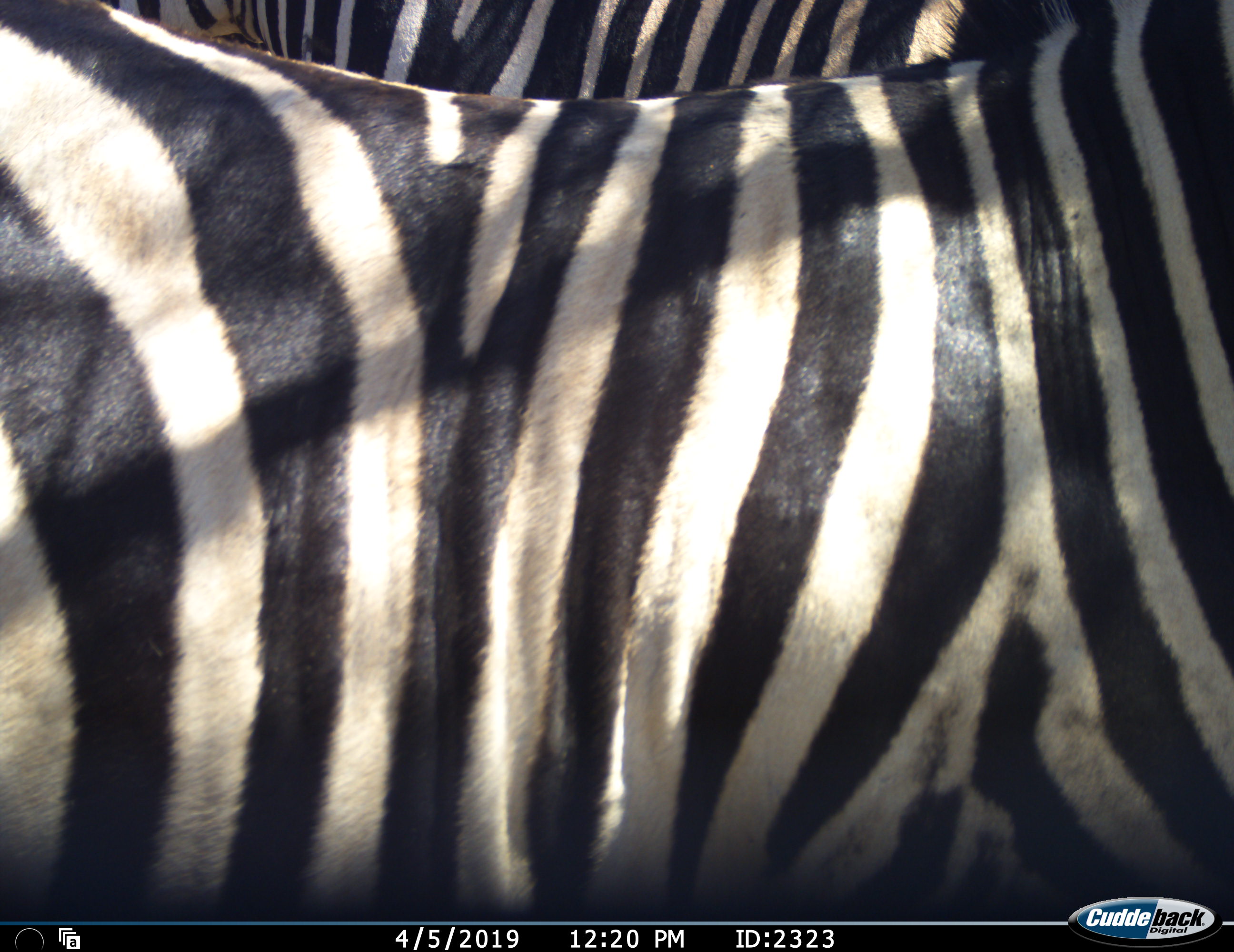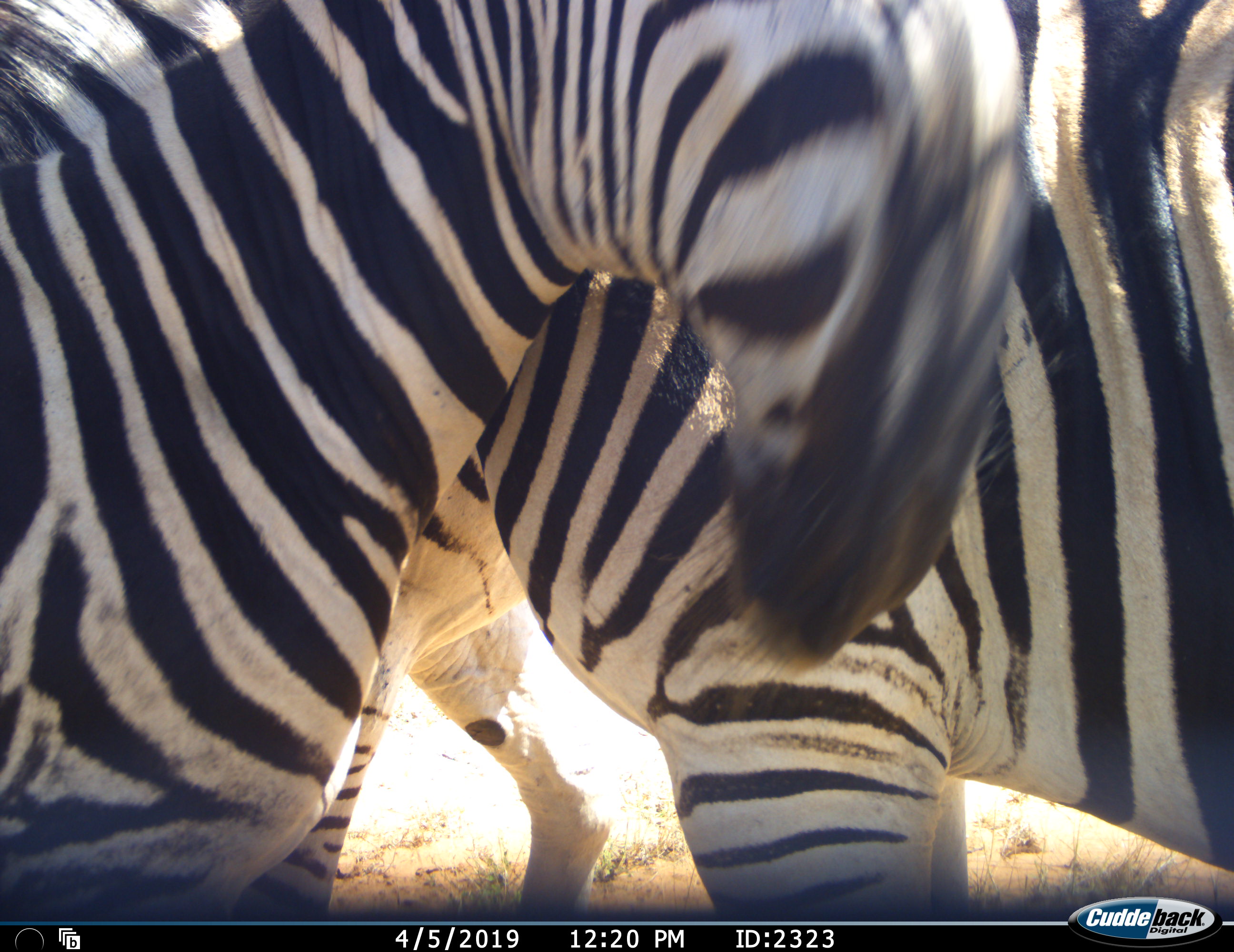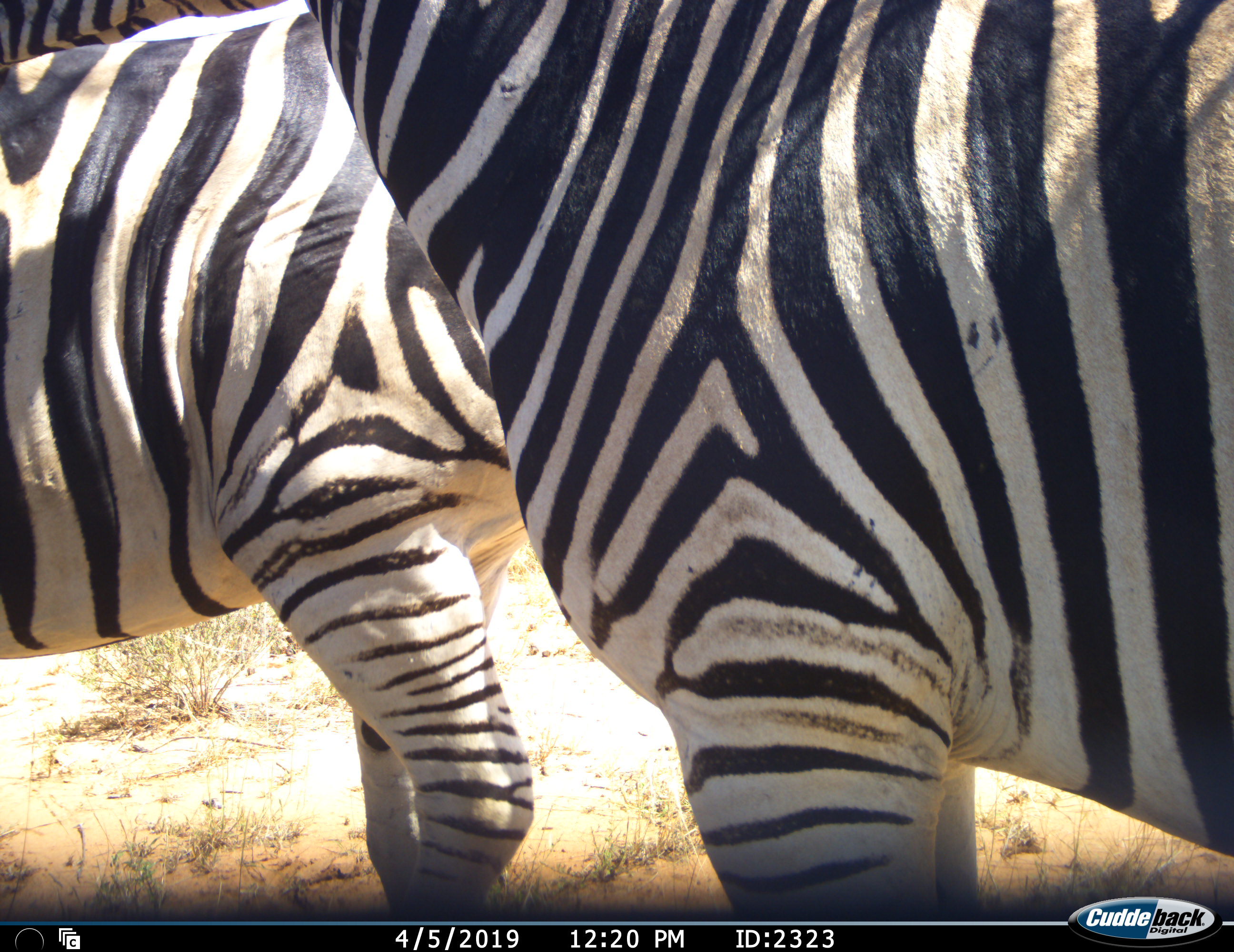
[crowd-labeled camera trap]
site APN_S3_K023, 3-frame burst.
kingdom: Animalia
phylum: Chordata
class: Mammalia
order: Perissodactyla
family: Equidae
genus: Equus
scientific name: Equus quagga burchellii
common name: burchell's zebra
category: zebraburchells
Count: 3.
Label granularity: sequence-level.